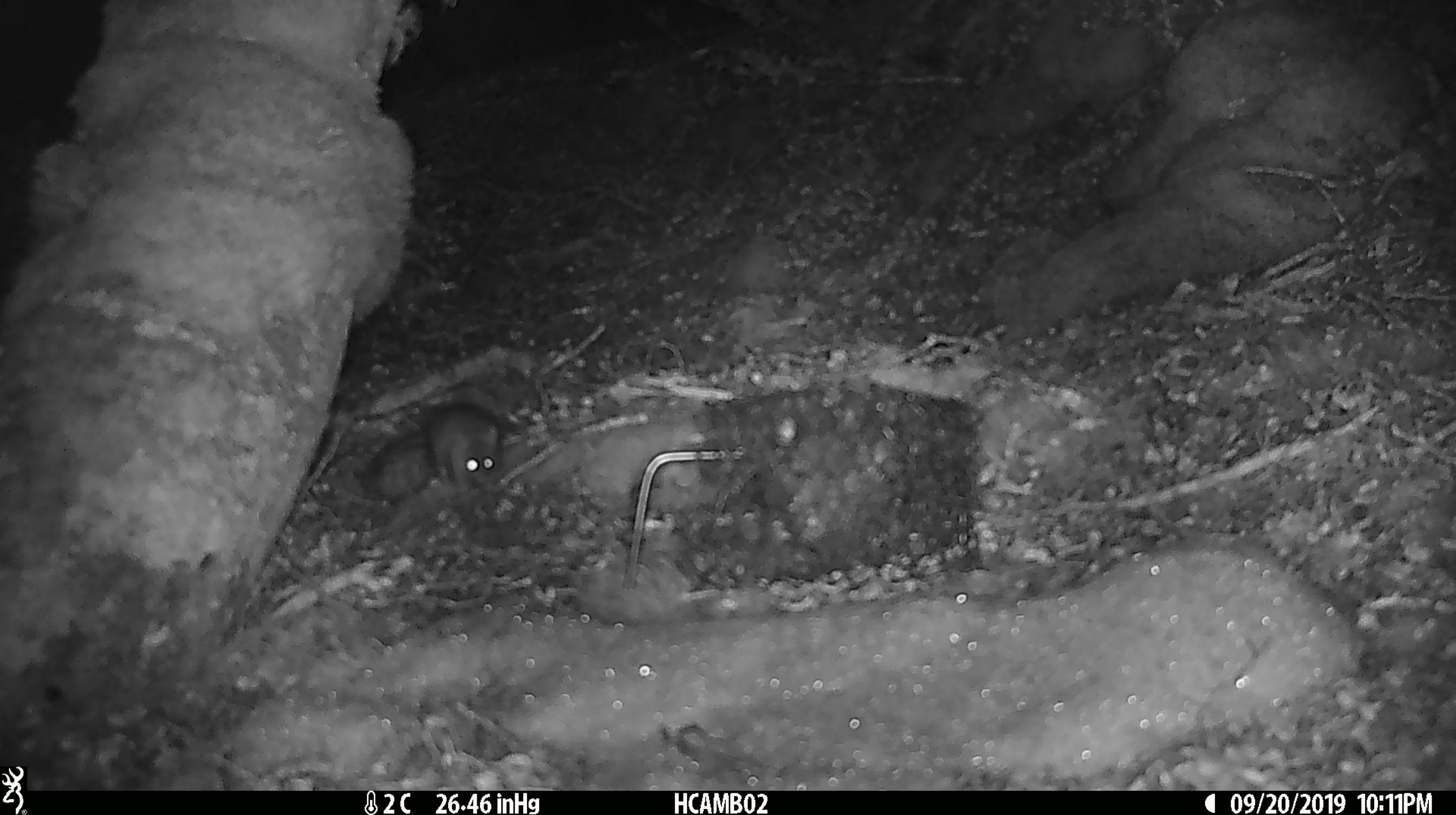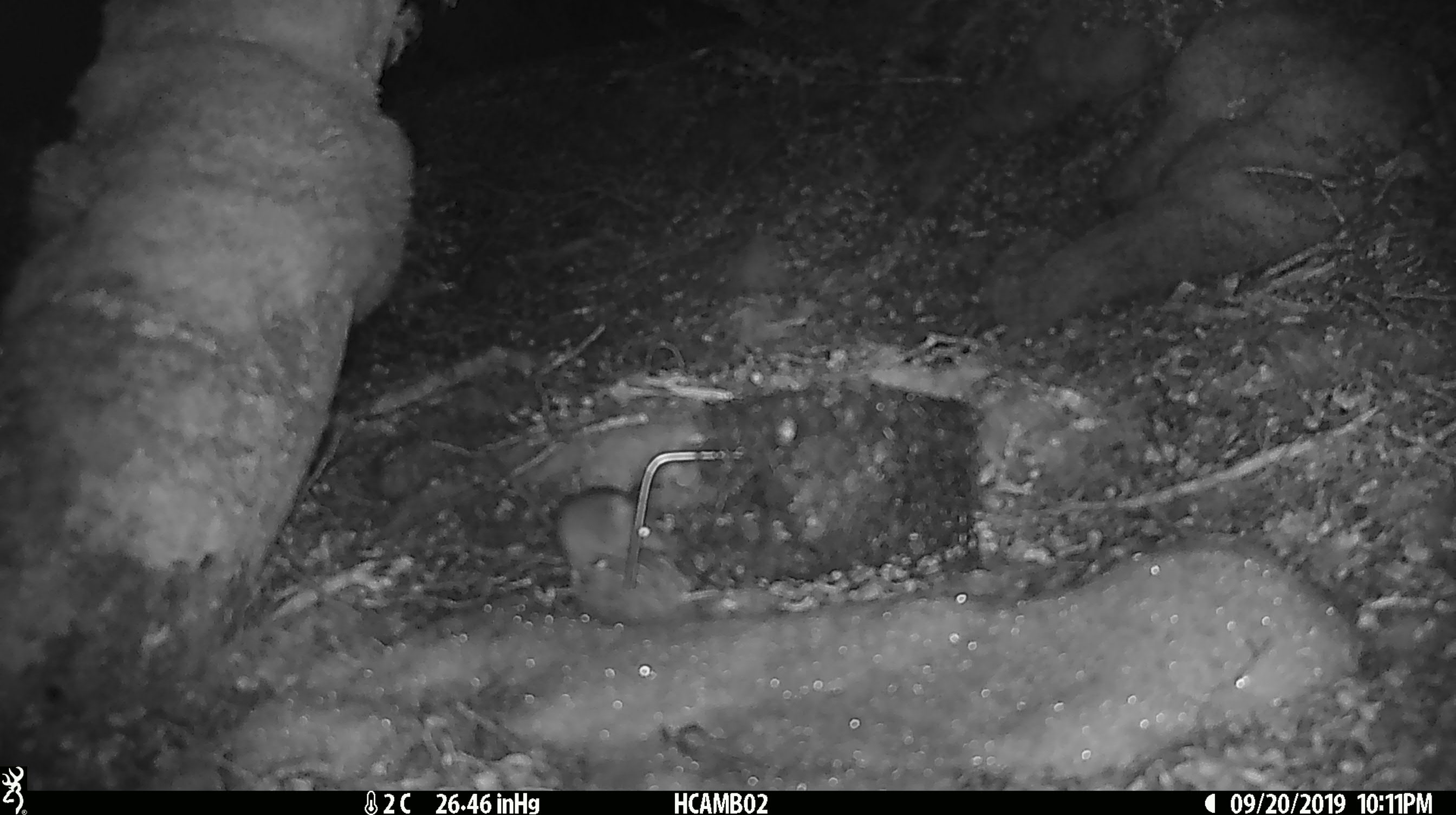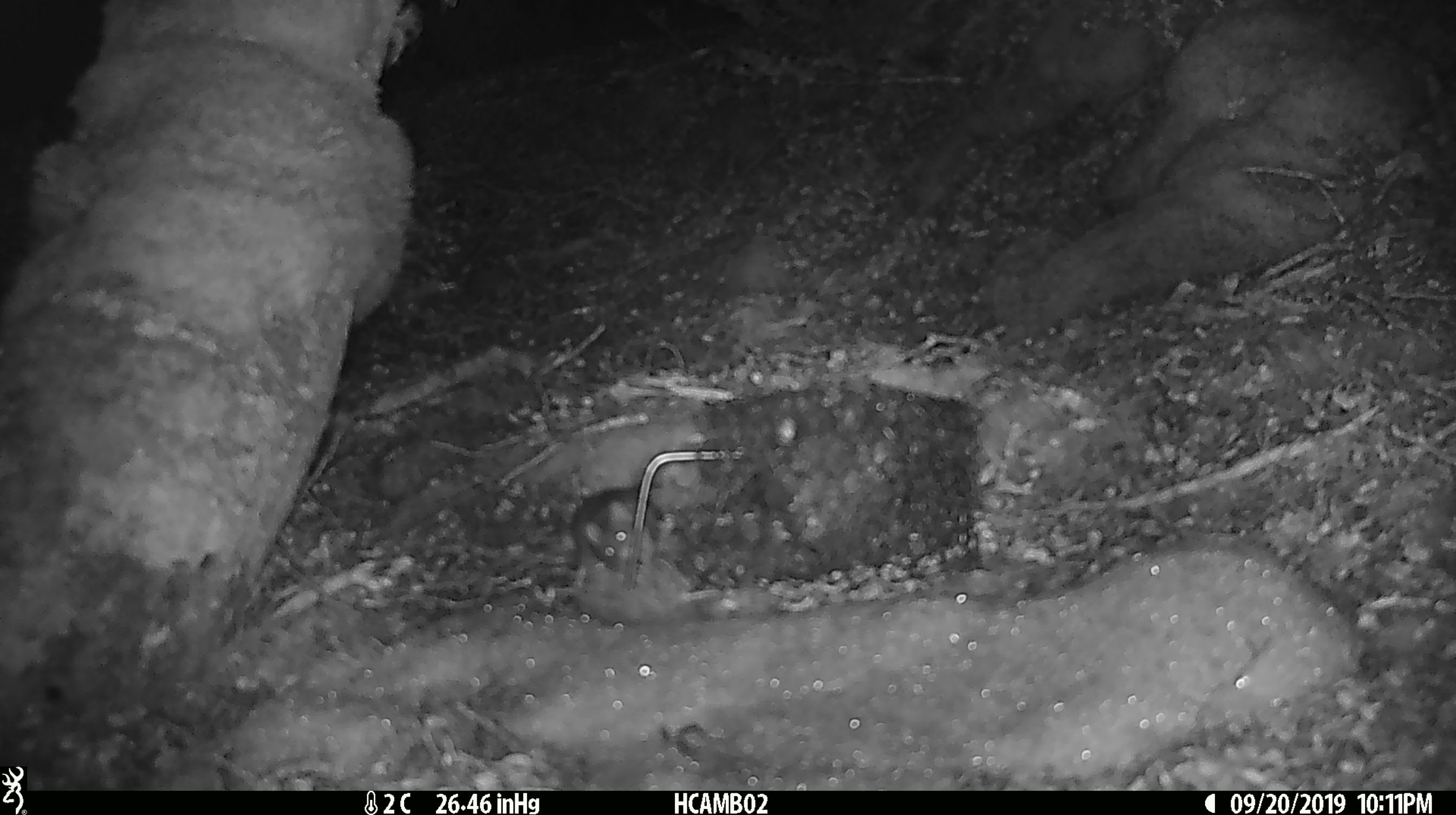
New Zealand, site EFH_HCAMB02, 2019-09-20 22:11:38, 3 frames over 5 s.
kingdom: Animalia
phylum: Chordata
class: Mammalia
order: Rodentia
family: Muridae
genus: Mus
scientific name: Mus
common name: mouse